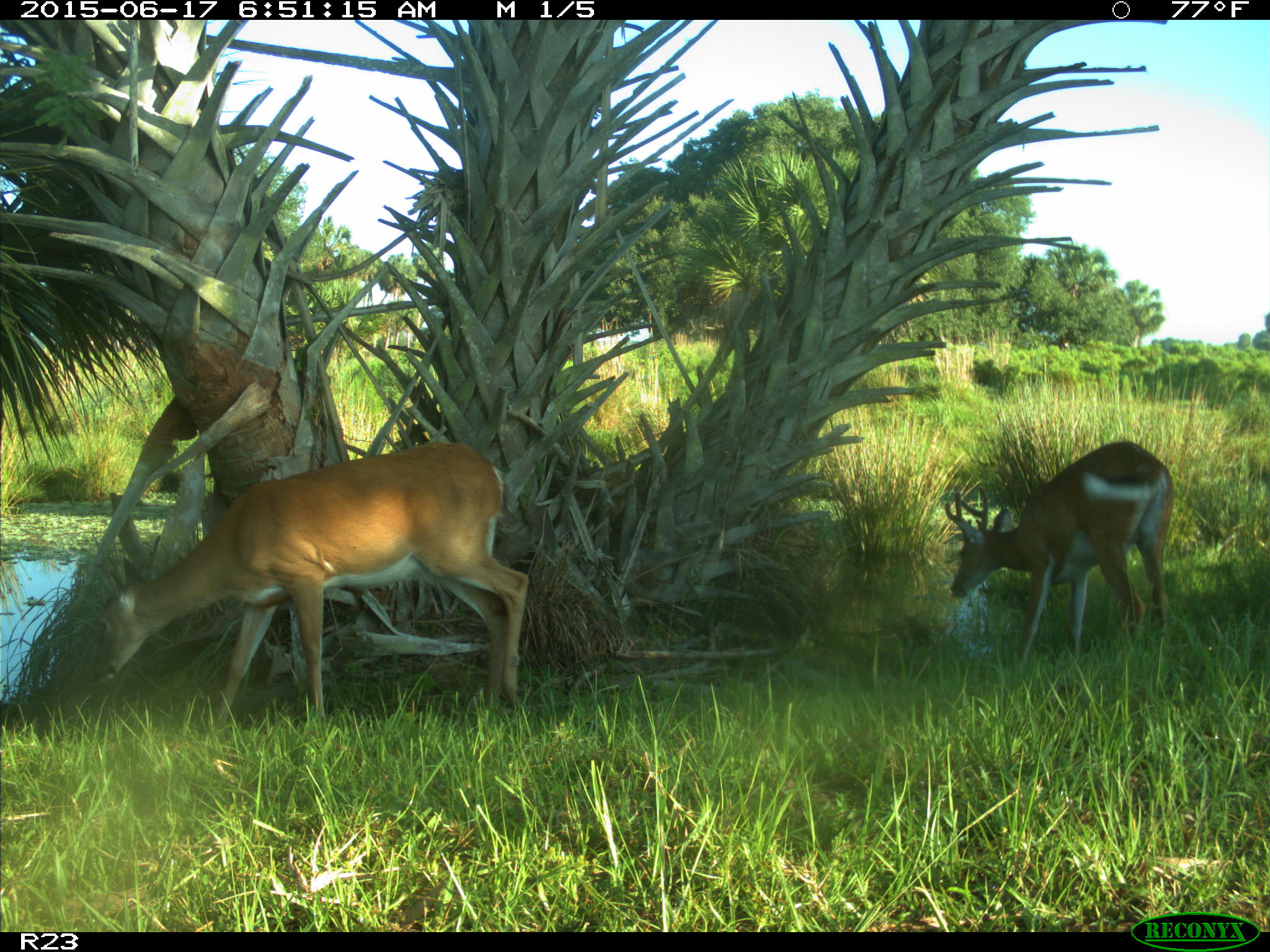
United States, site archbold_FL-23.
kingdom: Animalia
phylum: Chordata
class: Mammalia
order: Artiodactyla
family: Bovidae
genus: Bos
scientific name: Bos taurus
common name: domestic cow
Bos taurus (domestic cow).